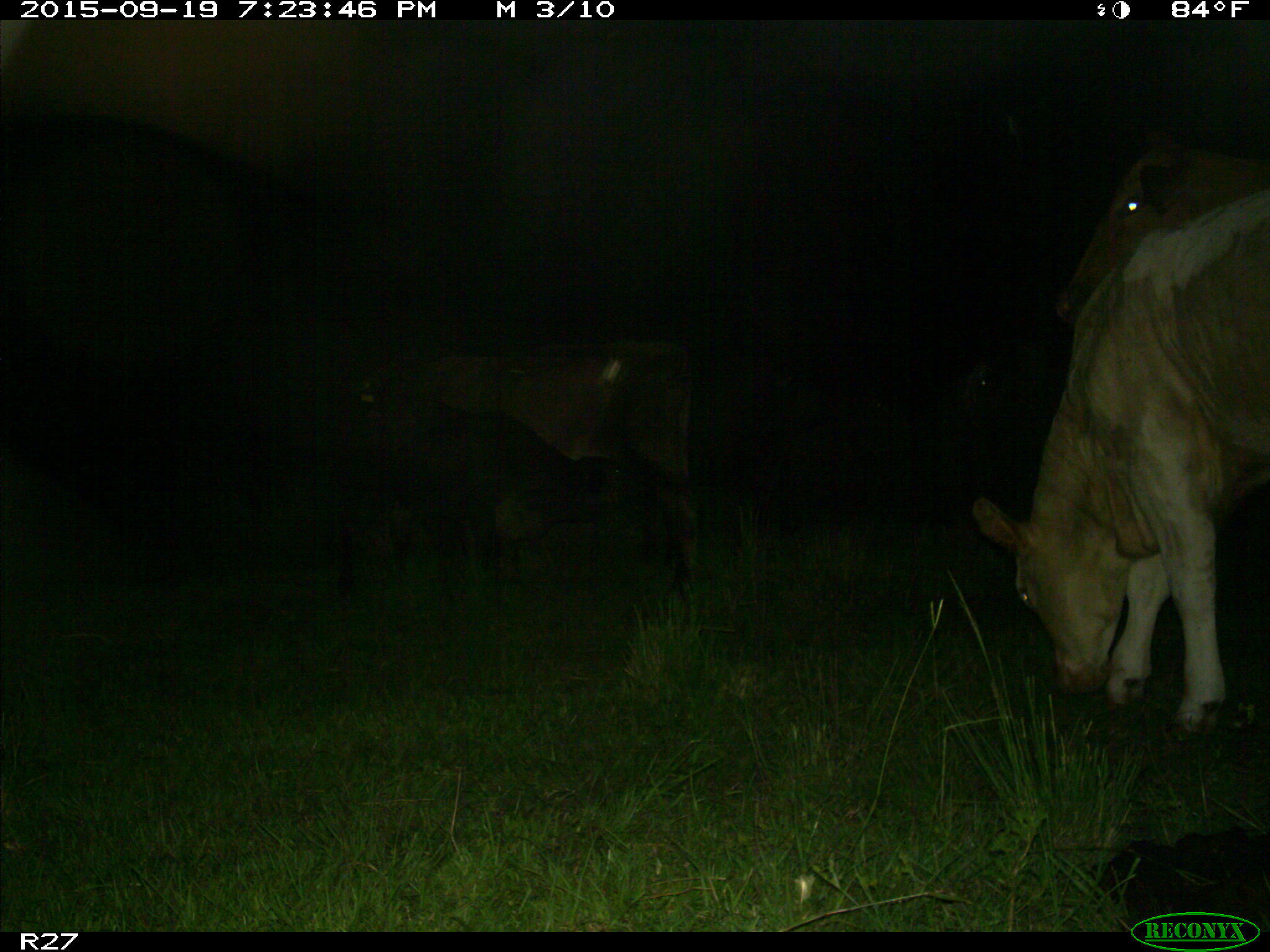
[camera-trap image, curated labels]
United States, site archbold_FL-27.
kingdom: Animalia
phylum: Chordata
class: Mammalia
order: Artiodactyla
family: Bovidae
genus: Bos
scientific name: Bos taurus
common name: domestic cow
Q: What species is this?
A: Bos taurus (domestic cow).